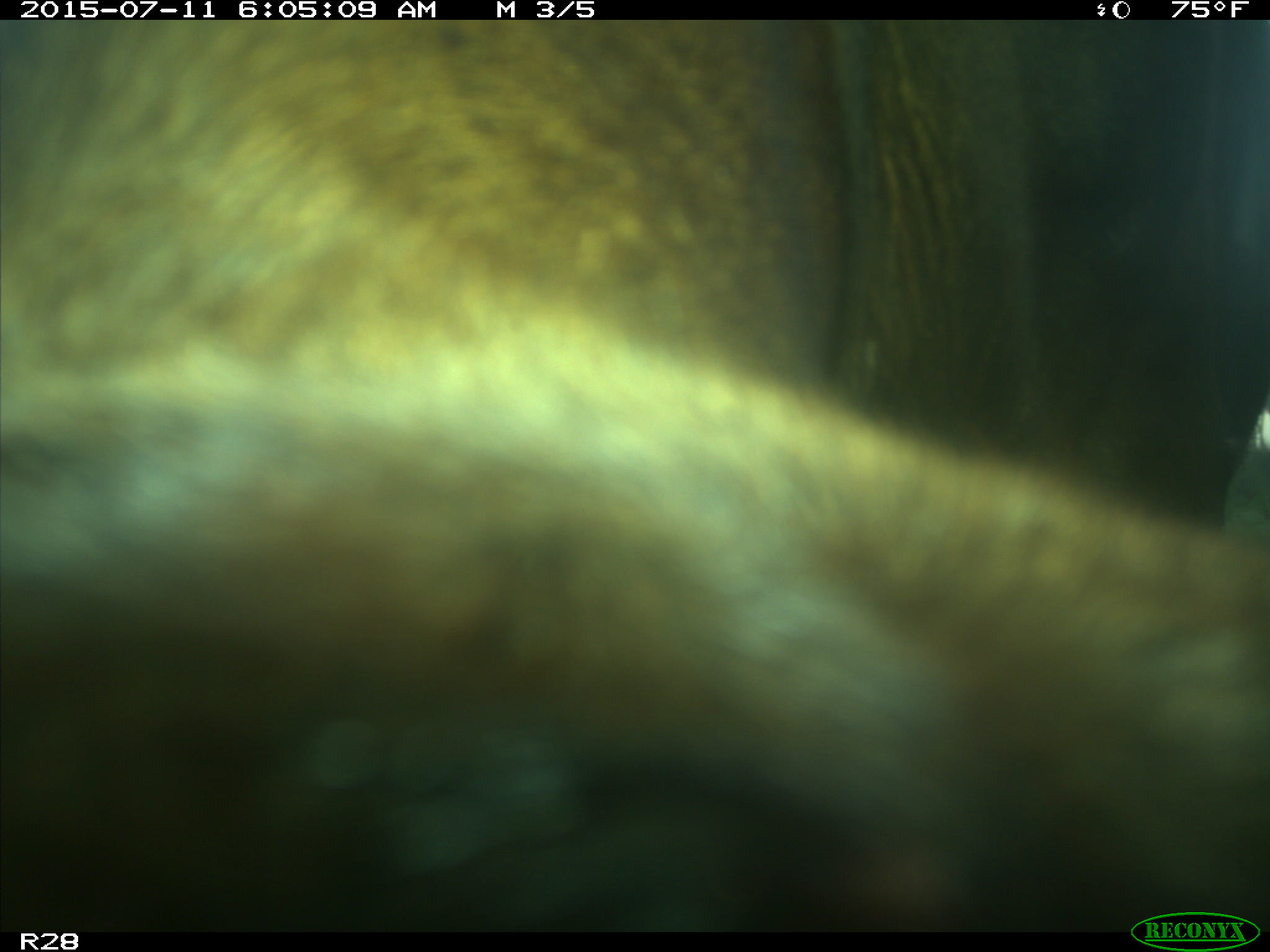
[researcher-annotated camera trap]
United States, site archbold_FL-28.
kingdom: Animalia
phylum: Chordata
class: Mammalia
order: Artiodactyla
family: Bovidae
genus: Bos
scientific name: Bos taurus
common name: domestic cow